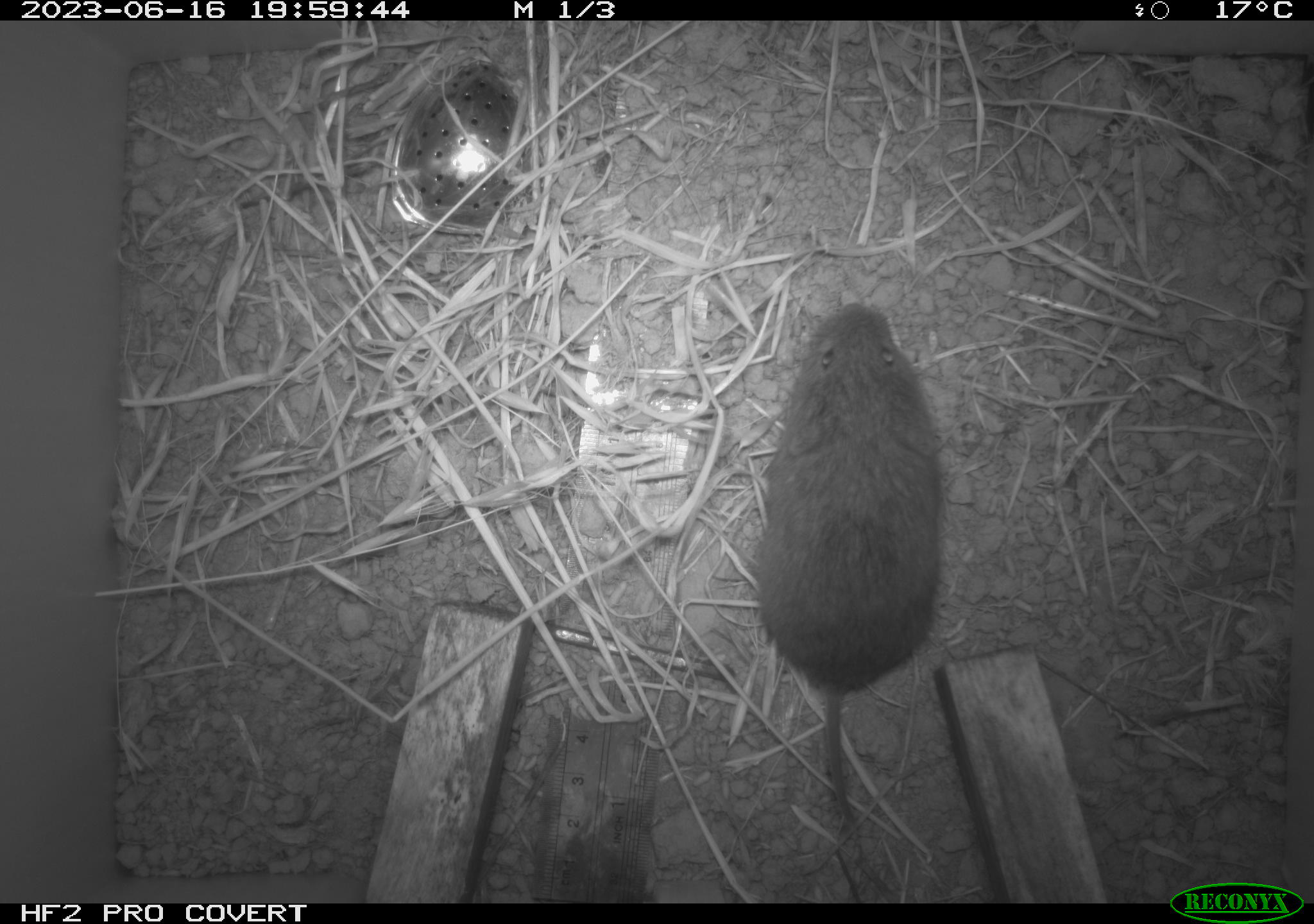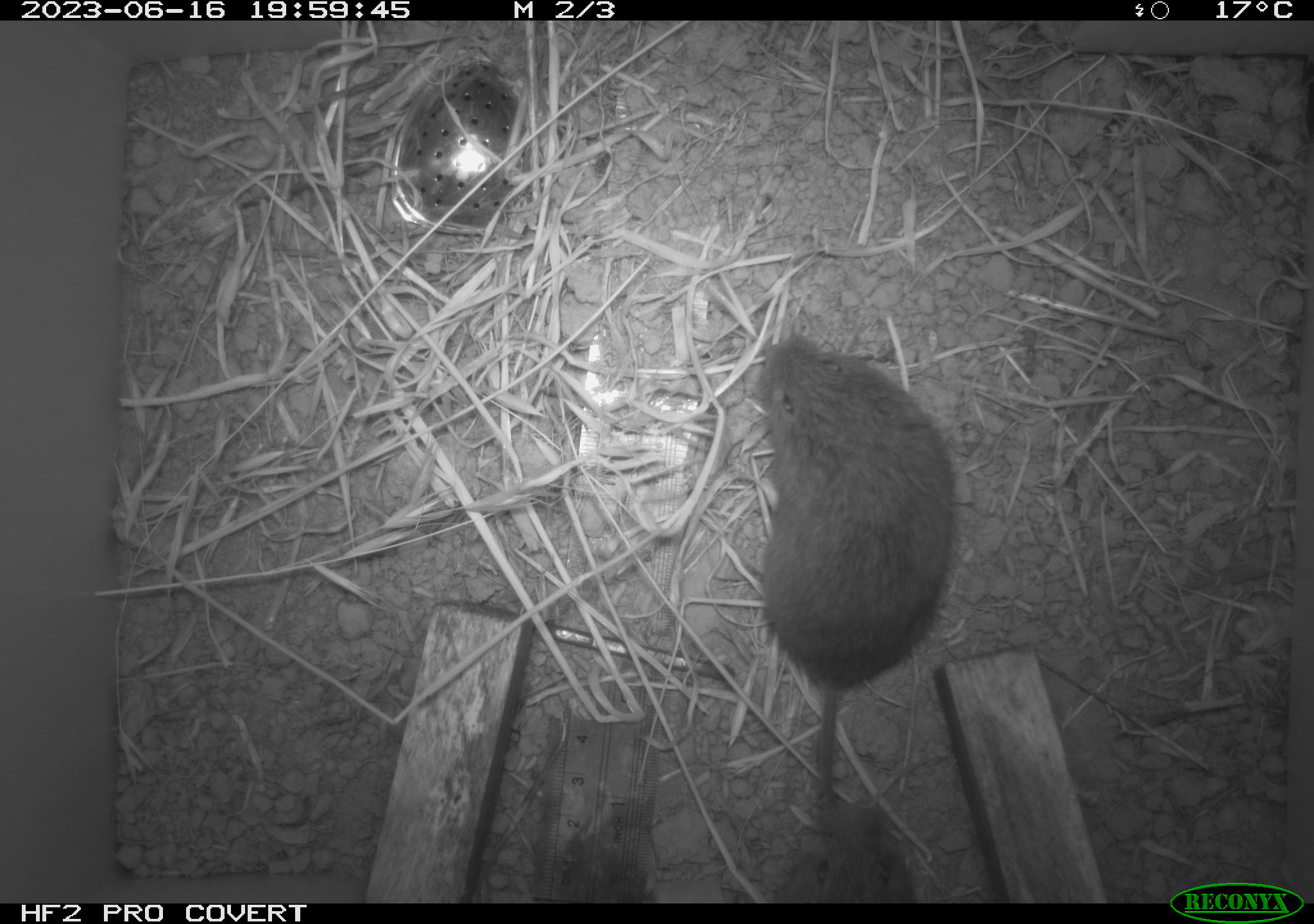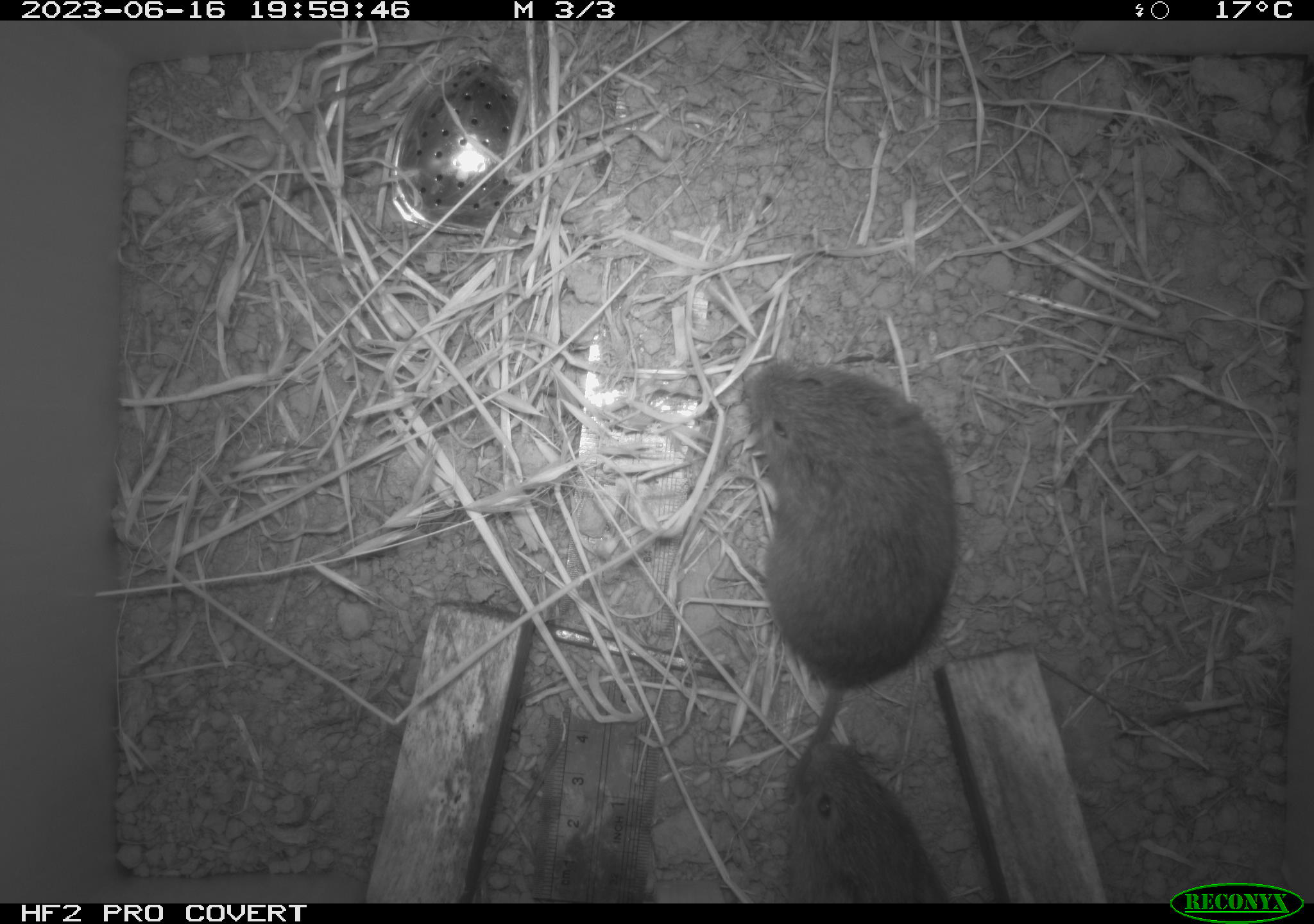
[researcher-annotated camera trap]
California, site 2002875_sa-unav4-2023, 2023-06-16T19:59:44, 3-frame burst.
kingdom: Animalia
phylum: Chordata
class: Mammalia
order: Rodentia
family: Cricetidae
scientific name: Arvicolinae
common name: voles, lemmings, and muskrats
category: arvicolinae subfamily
Arvicolinae subfamily (voles, lemmings, and muskrats) (Arvicolinae).